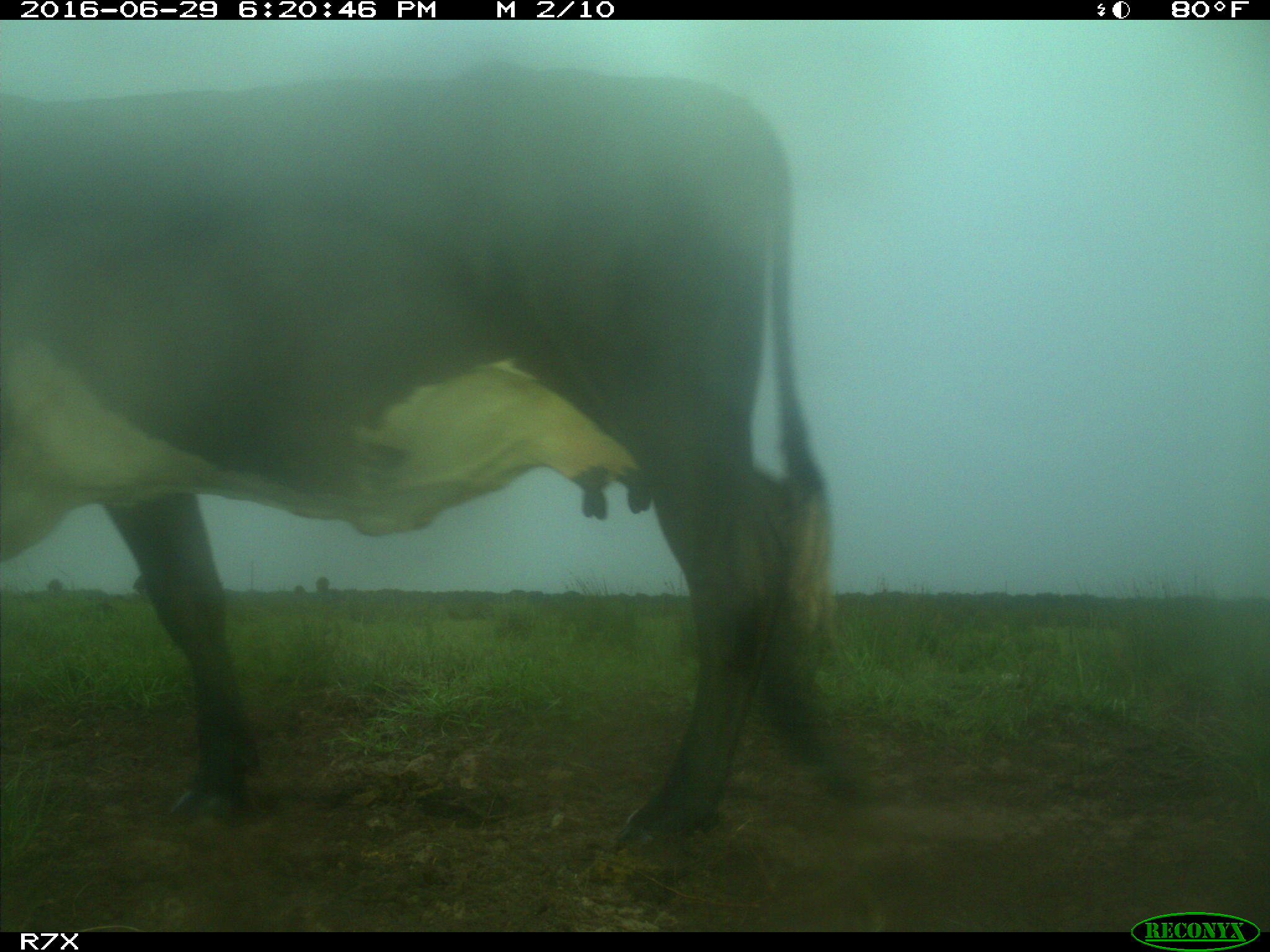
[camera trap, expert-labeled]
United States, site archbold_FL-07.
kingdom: Animalia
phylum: Chordata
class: Mammalia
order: Artiodactyla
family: Bovidae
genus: Bos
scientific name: Bos taurus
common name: domestic cow